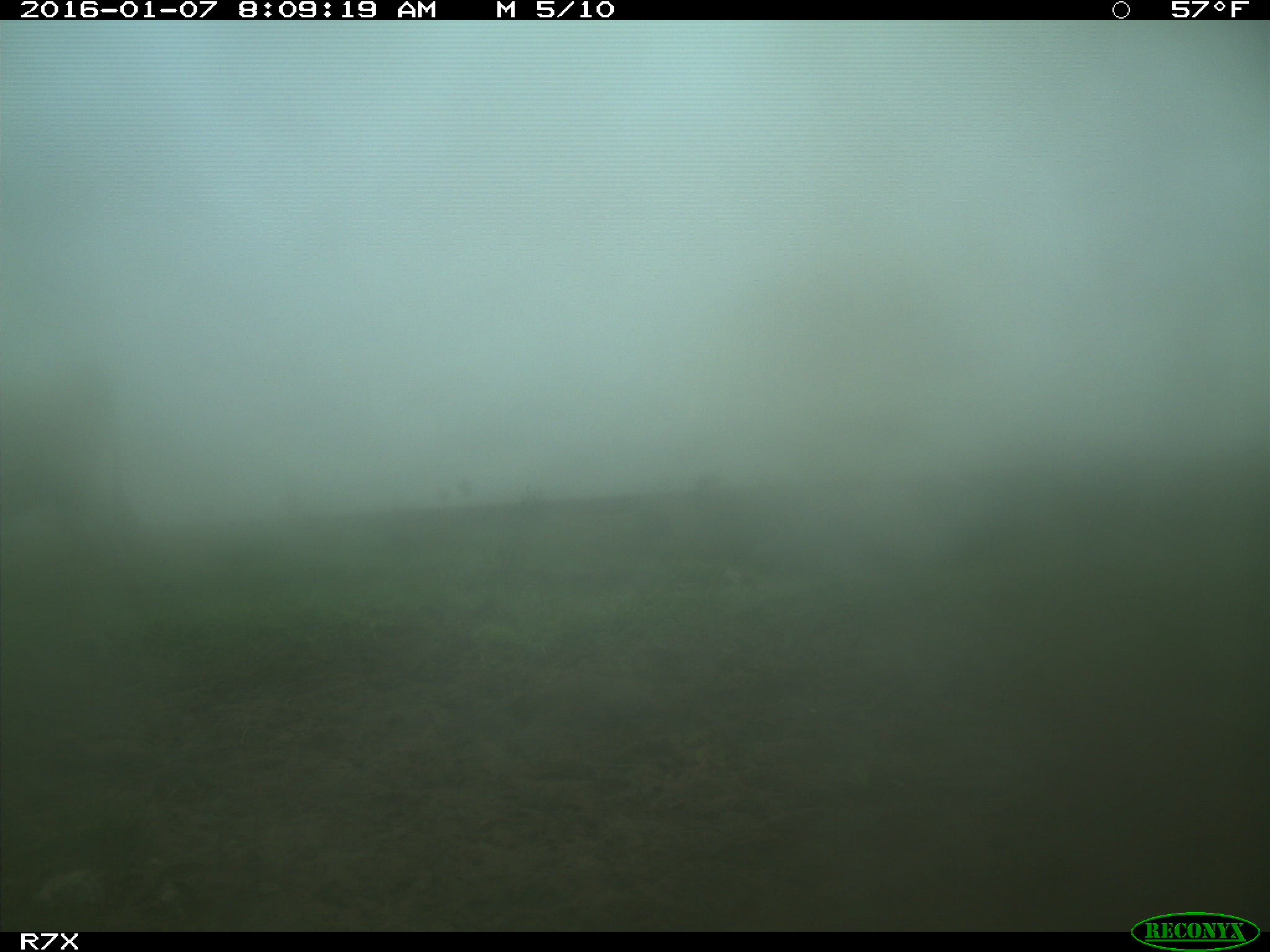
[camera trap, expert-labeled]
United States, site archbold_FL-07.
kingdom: Animalia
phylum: Chordata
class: Mammalia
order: Artiodactyla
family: Bovidae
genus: Bos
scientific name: Bos taurus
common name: domestic cow